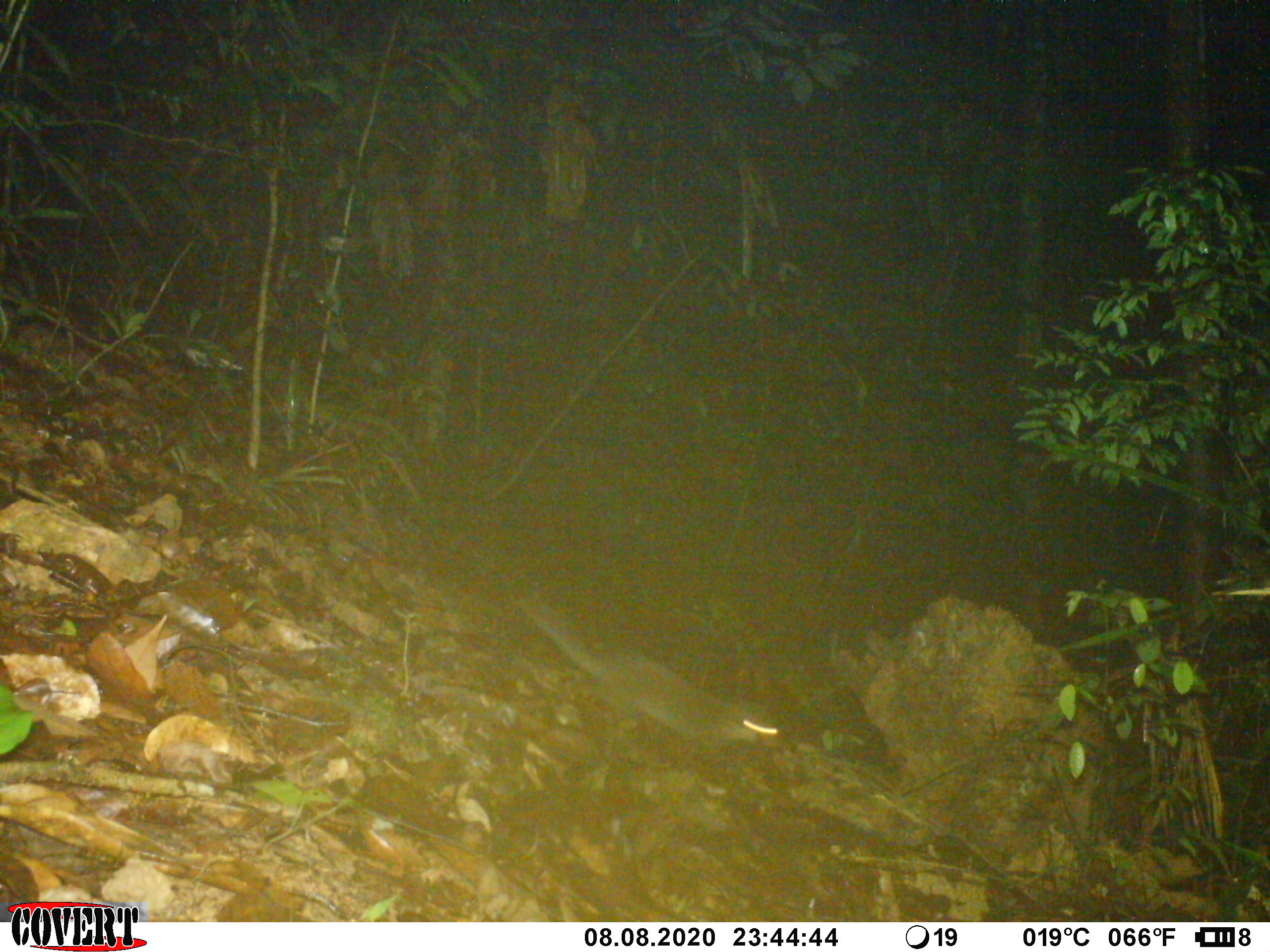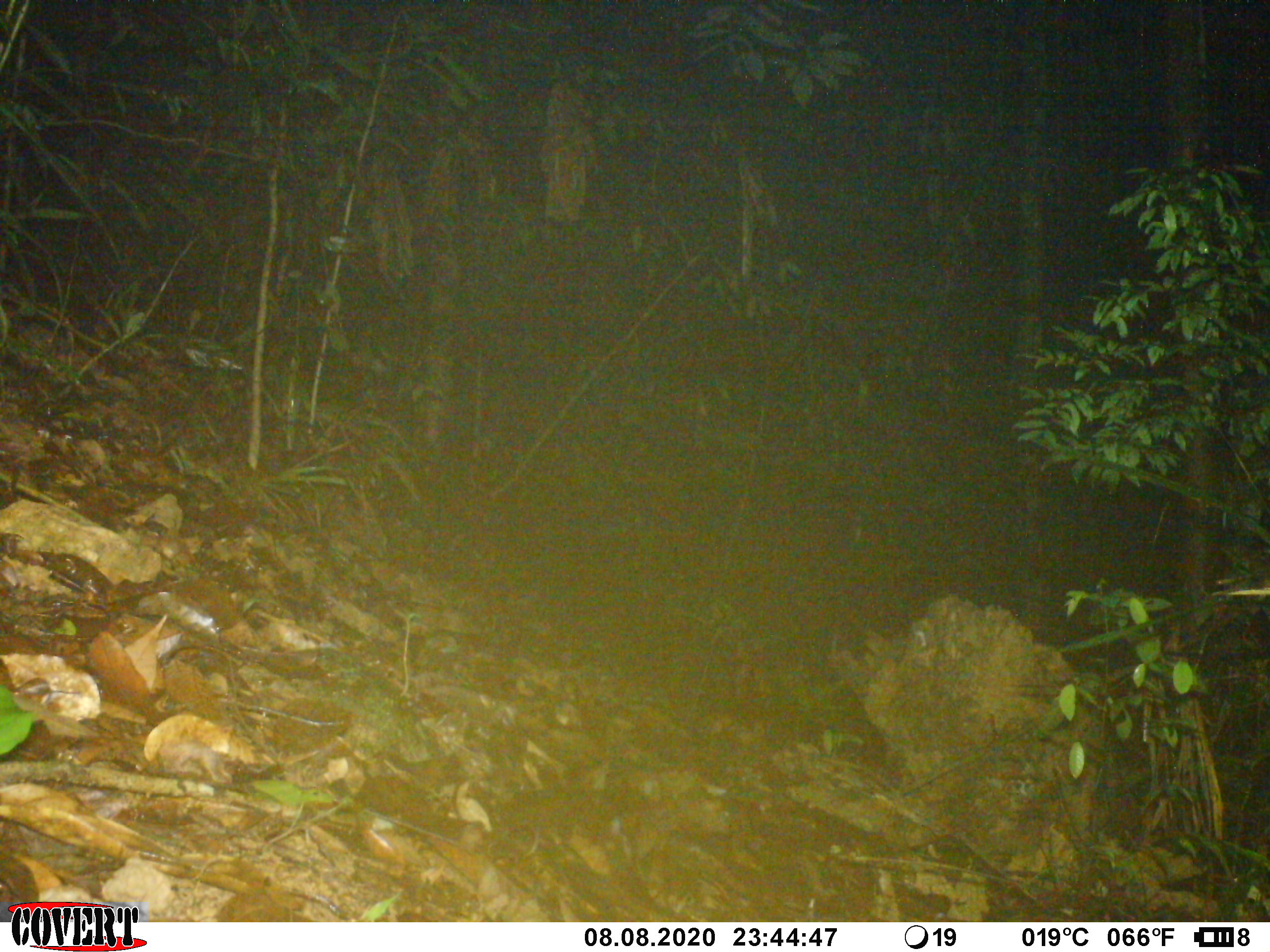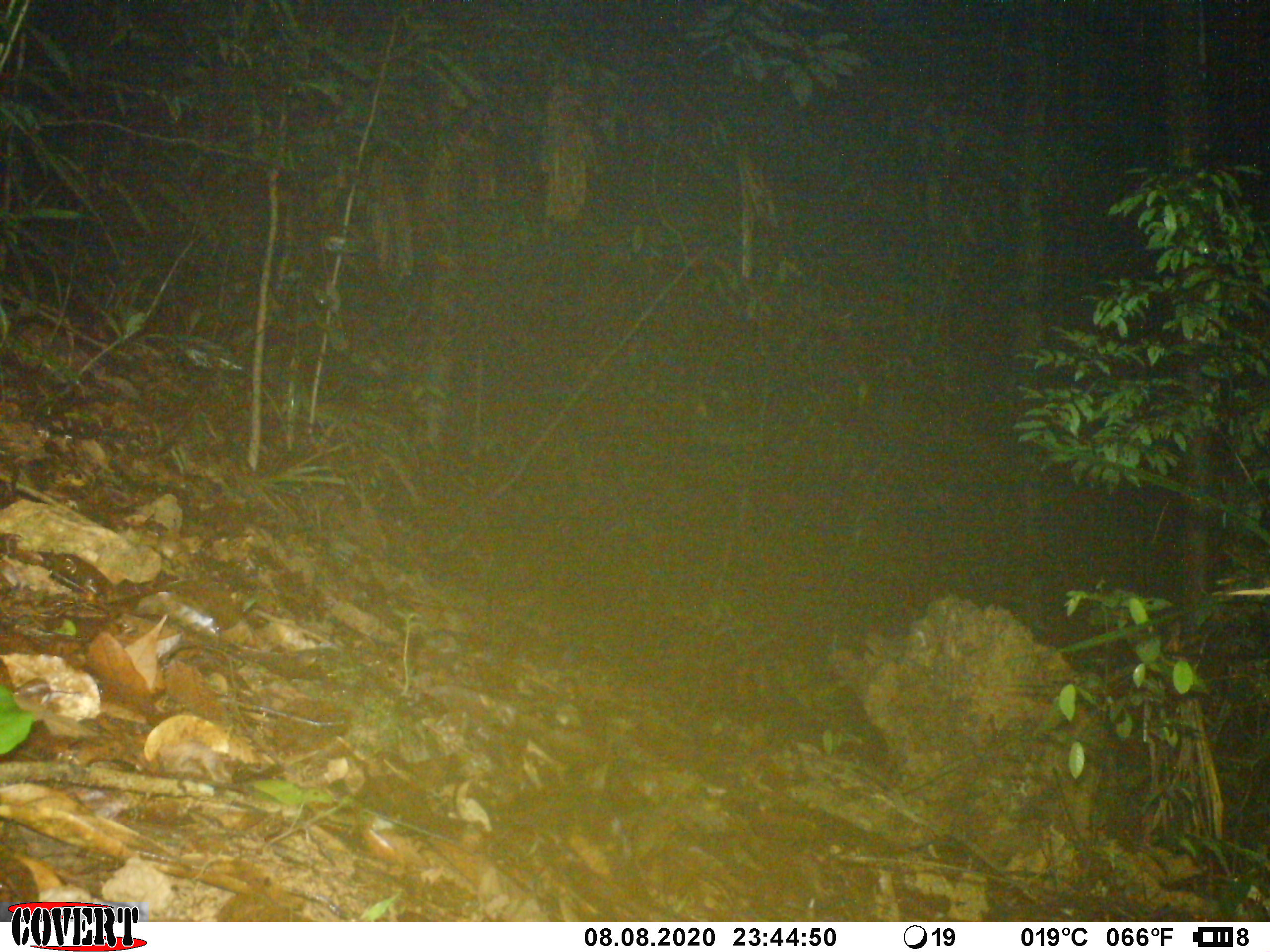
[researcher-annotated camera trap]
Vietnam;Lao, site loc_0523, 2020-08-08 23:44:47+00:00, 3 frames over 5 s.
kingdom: Animalia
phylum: Chordata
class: Mammalia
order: Carnivora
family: Mustelidae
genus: Melogale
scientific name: Melogale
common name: ferret badger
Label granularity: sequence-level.